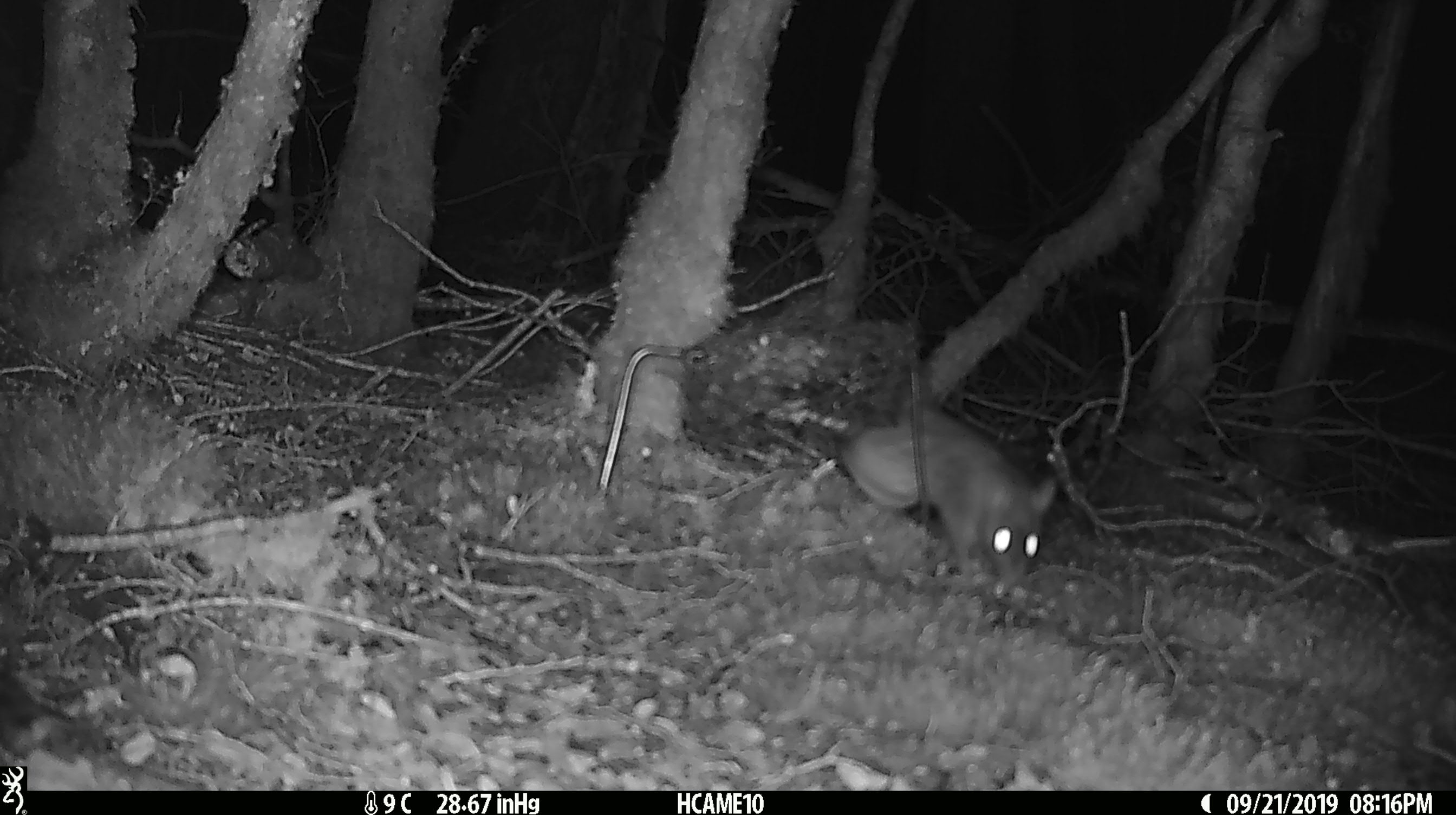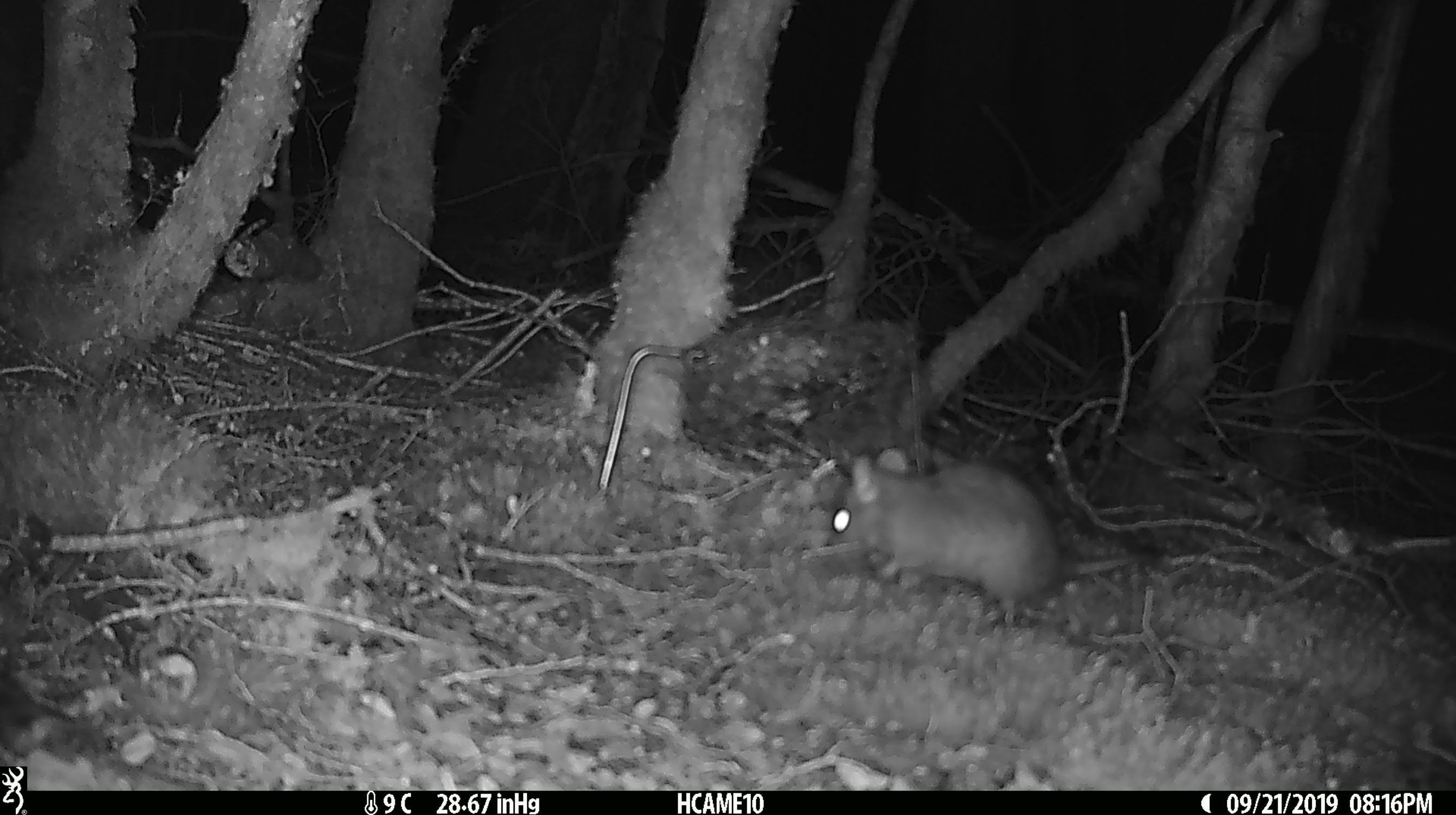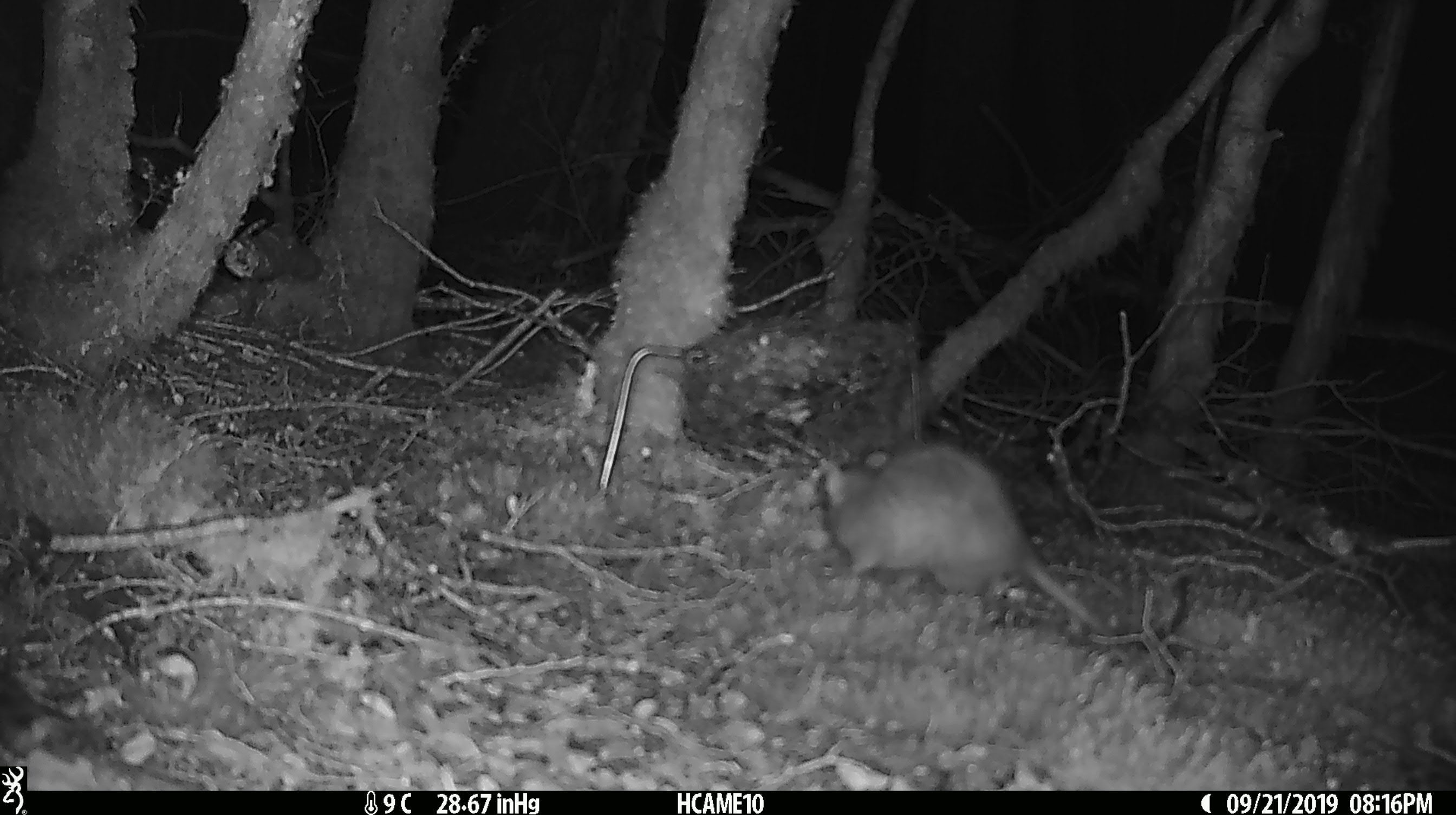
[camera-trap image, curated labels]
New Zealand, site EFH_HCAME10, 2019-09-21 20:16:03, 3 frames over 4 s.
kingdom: Animalia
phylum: Chordata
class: Mammalia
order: Rodentia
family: Muridae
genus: Rattus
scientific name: Rattus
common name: rat